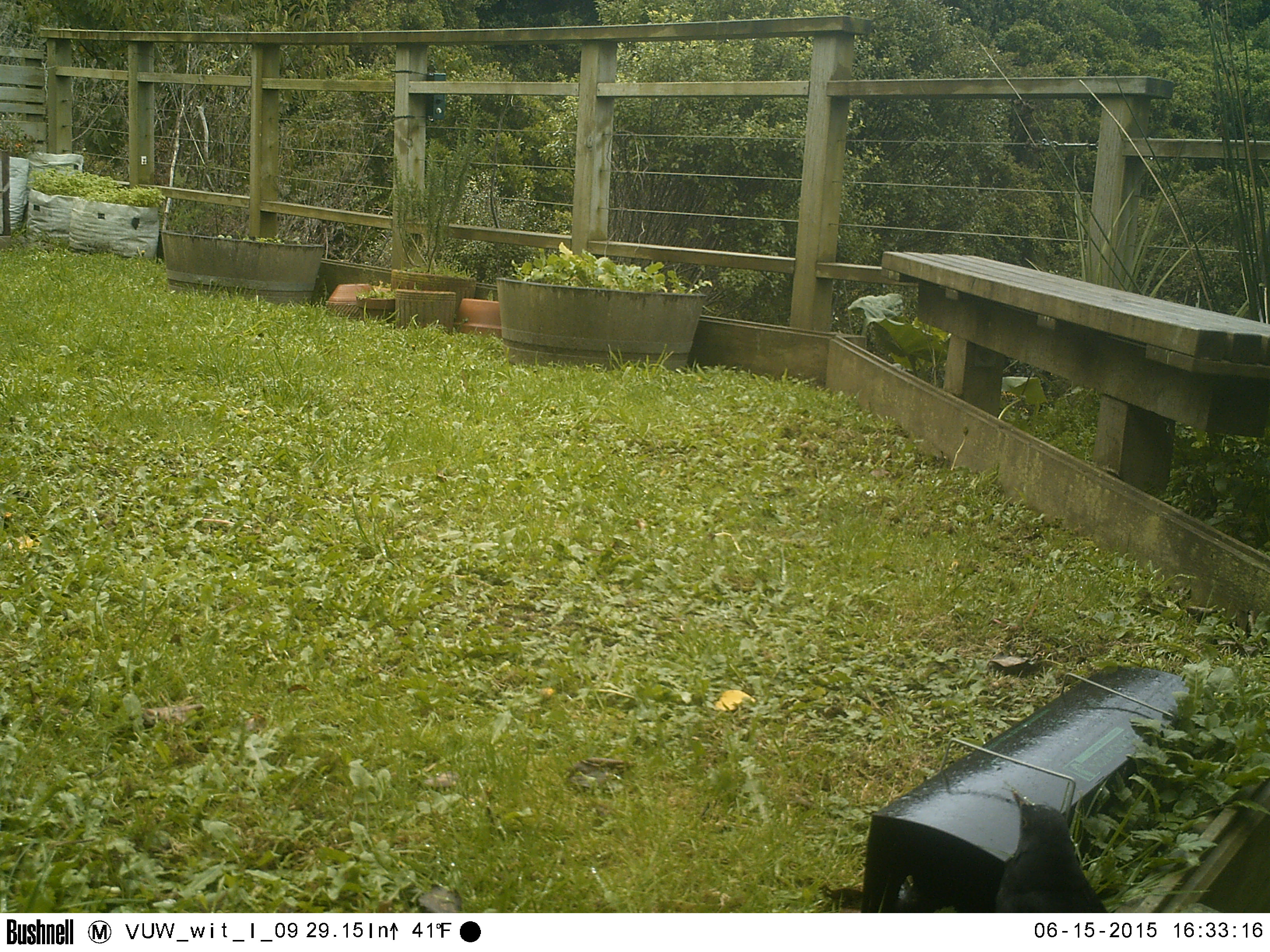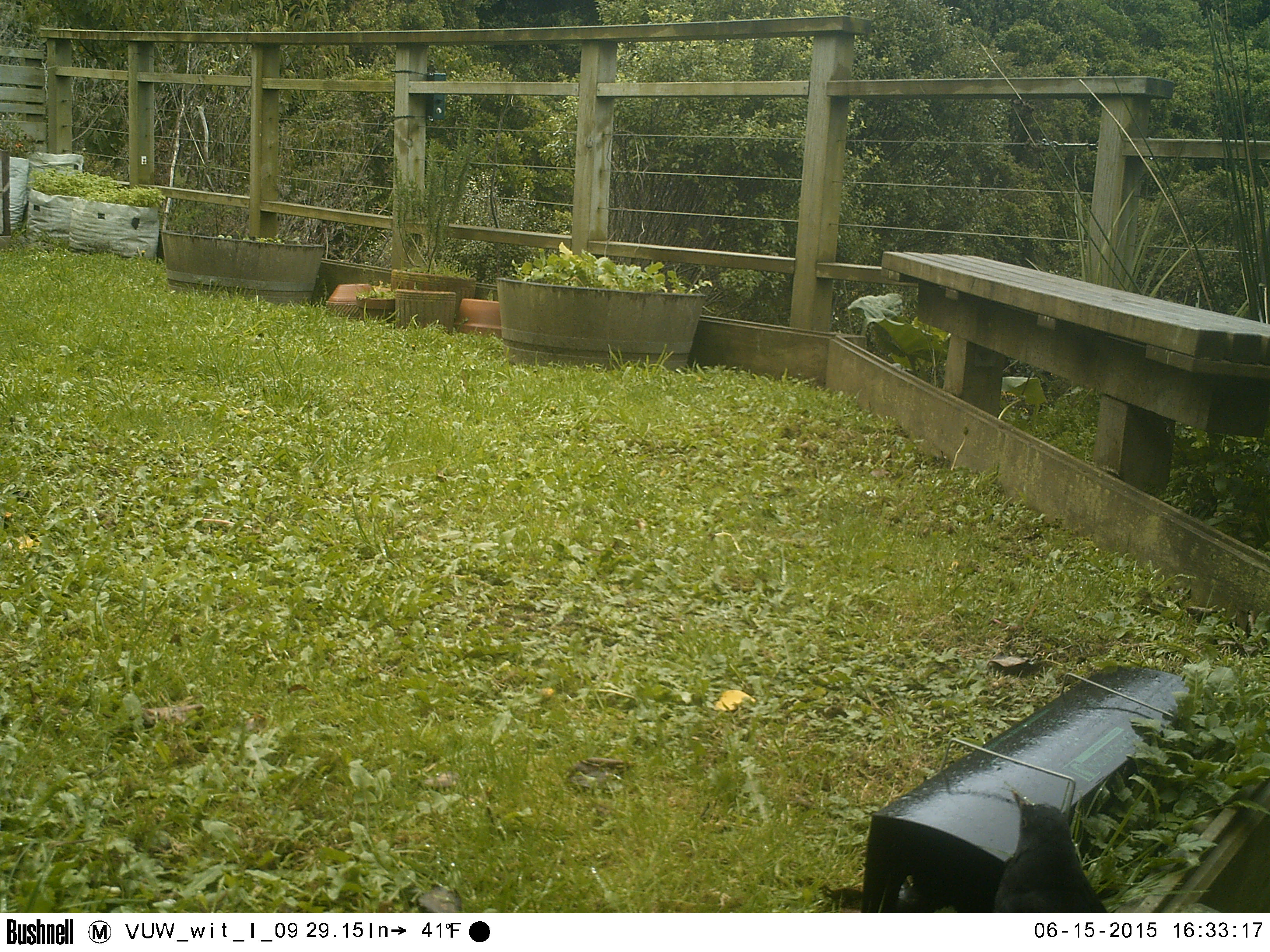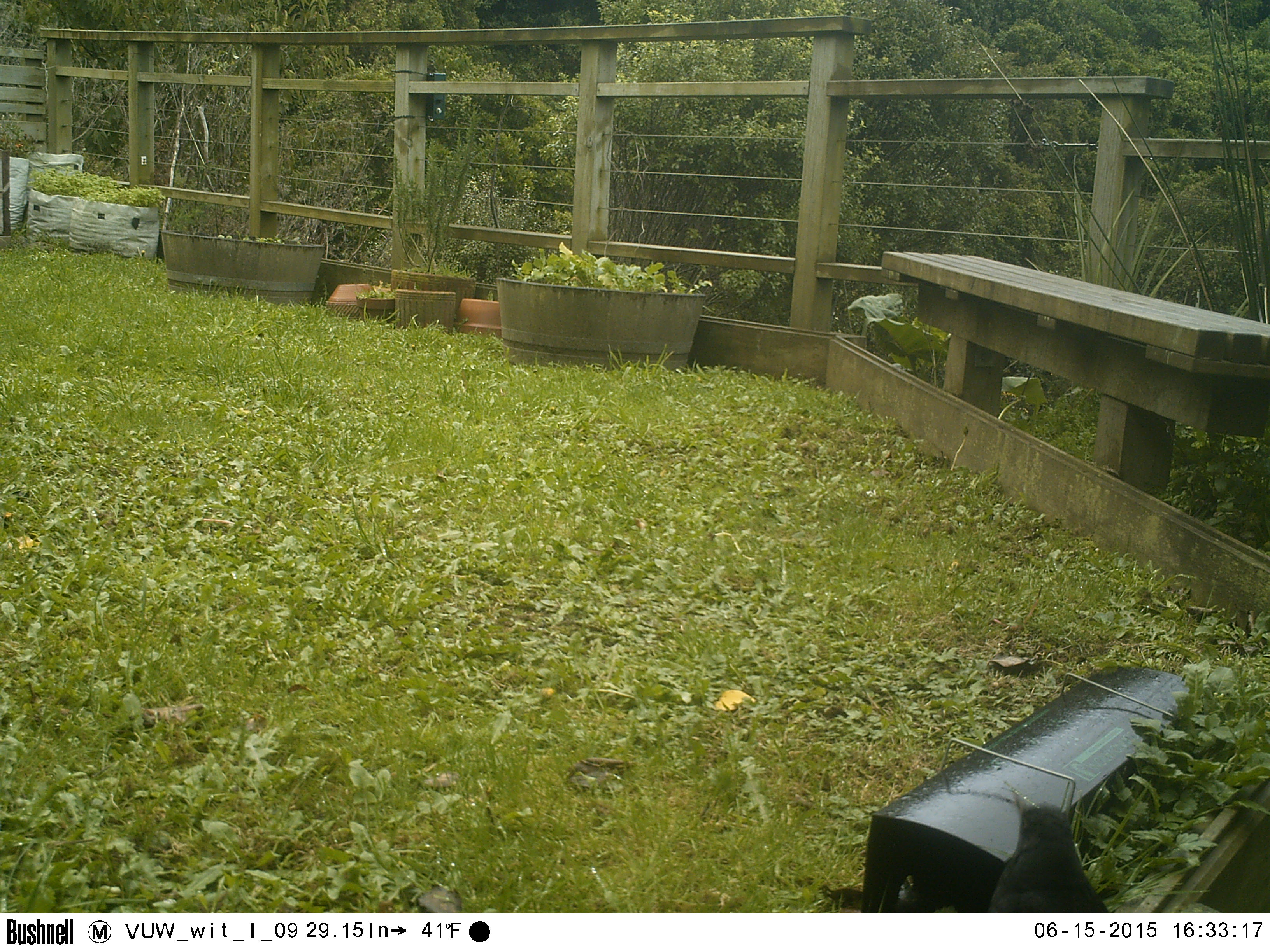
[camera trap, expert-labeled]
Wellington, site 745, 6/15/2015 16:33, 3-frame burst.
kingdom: Animalia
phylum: Chordata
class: Aves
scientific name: Aves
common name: bird